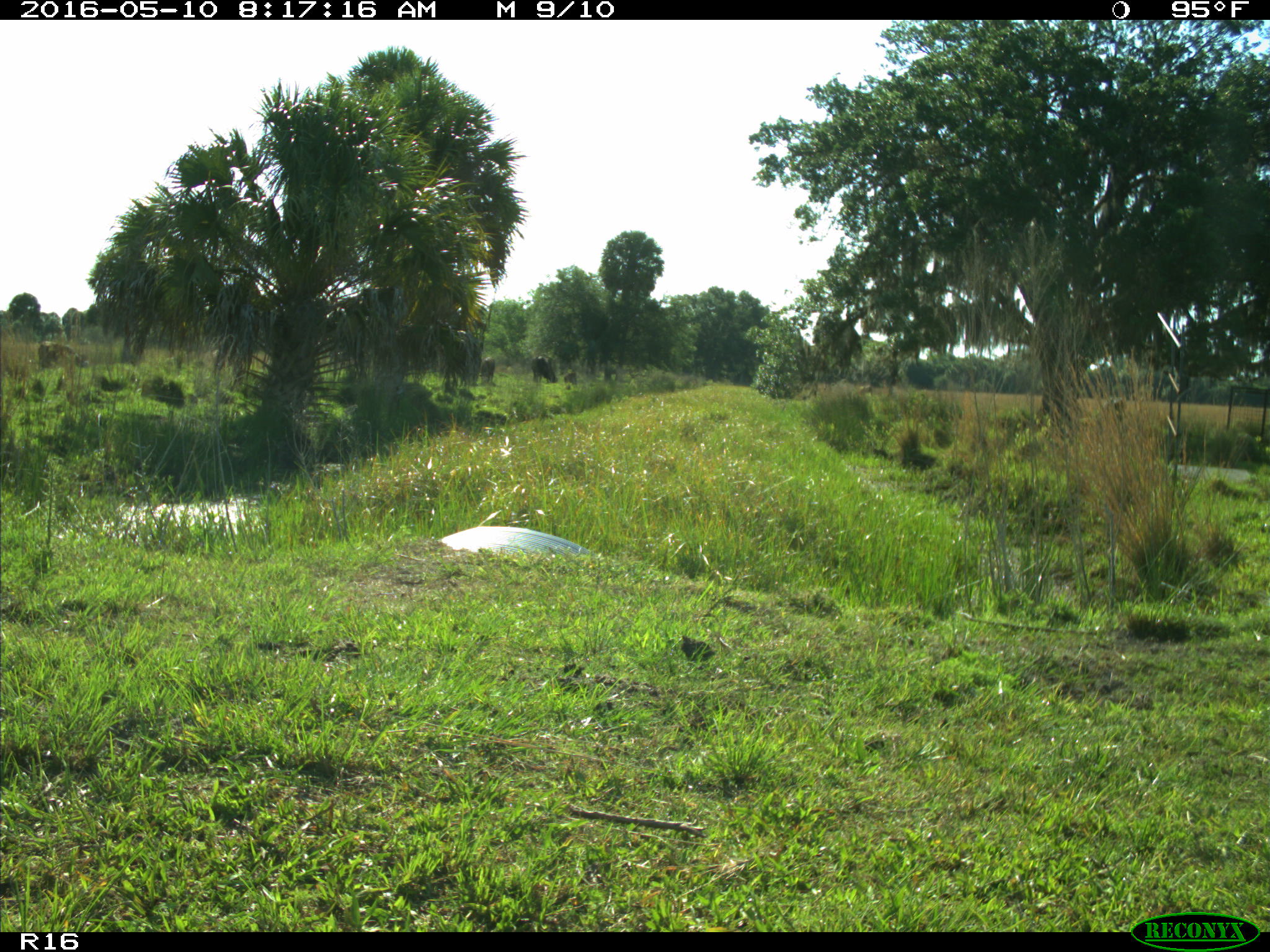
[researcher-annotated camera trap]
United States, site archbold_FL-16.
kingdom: Animalia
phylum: Chordata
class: Mammalia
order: Artiodactyla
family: Bovidae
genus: Bos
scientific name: Bos taurus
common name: domestic cow